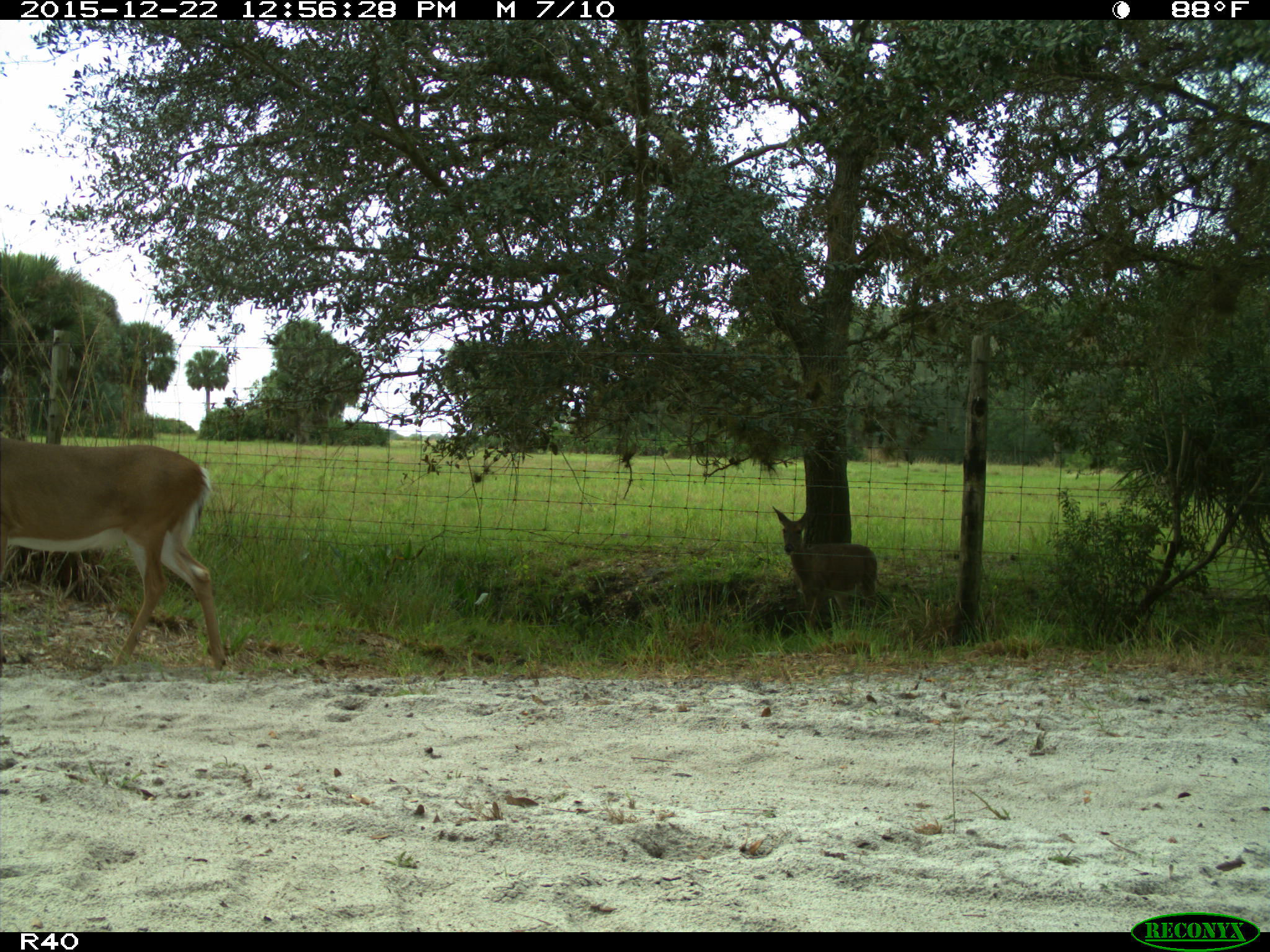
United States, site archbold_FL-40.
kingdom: Animalia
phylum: Chordata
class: Mammalia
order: Artiodactyla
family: Cervidae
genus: Odocoileus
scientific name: Odocoileus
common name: deer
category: unidentified deer